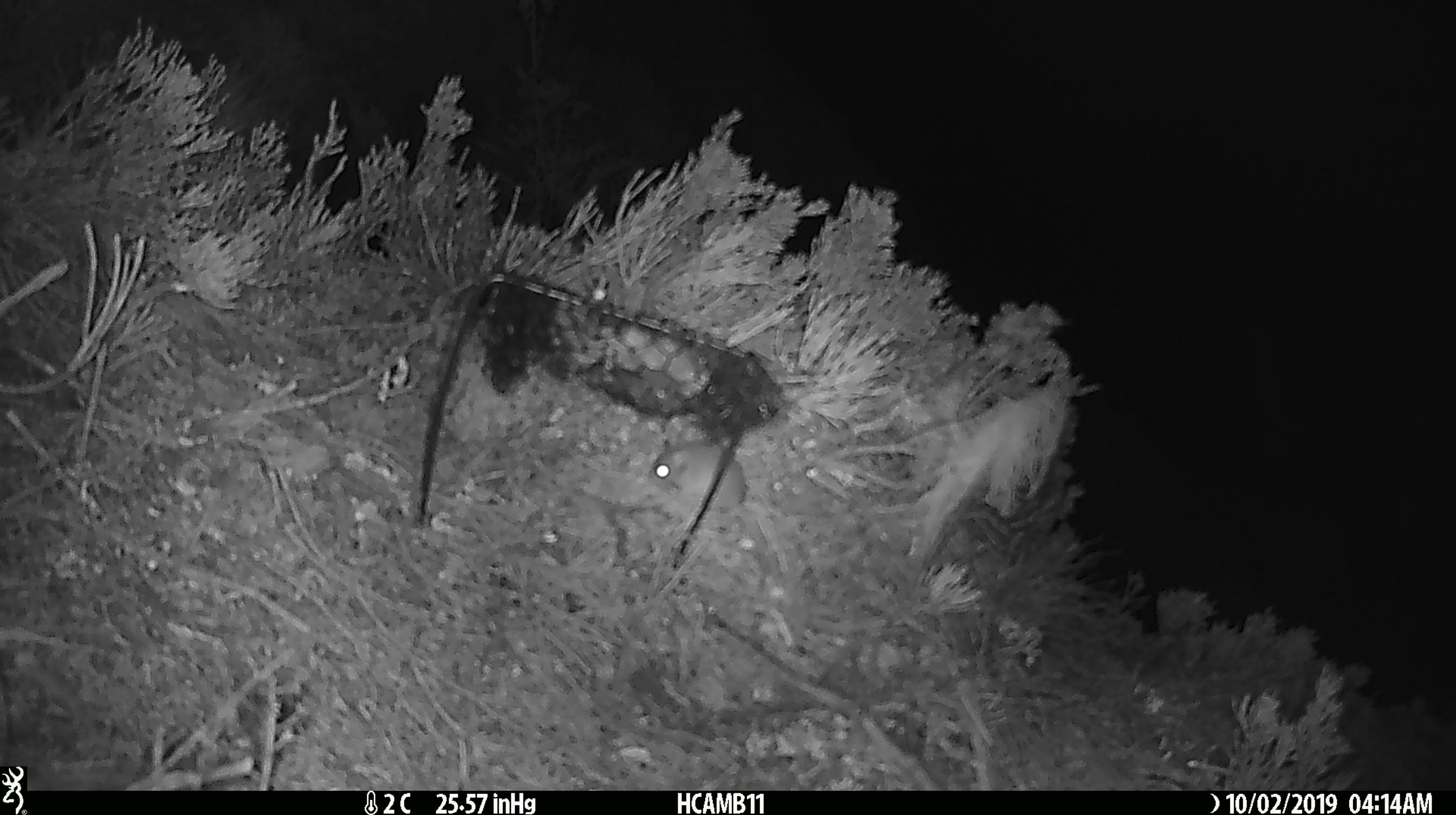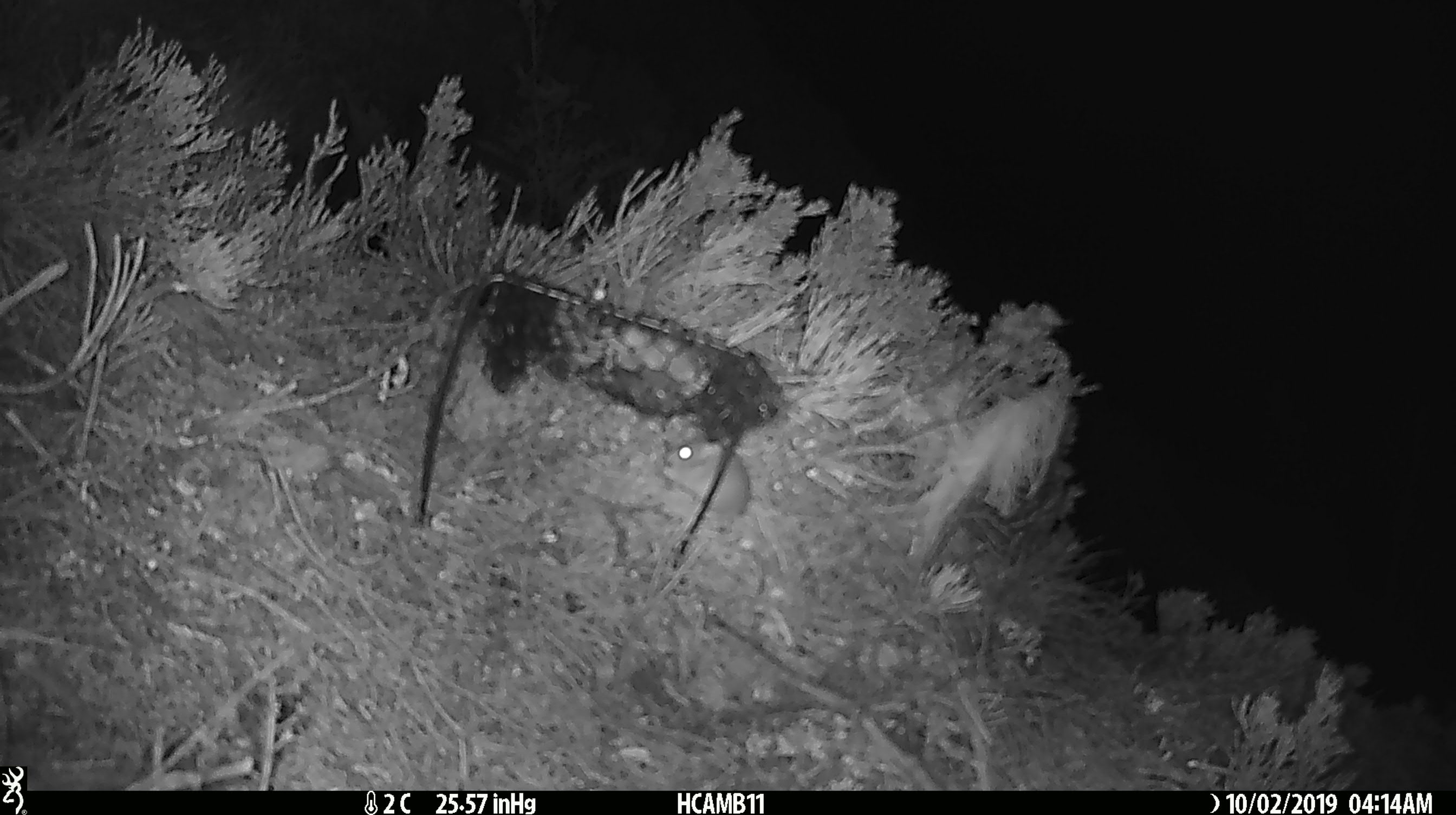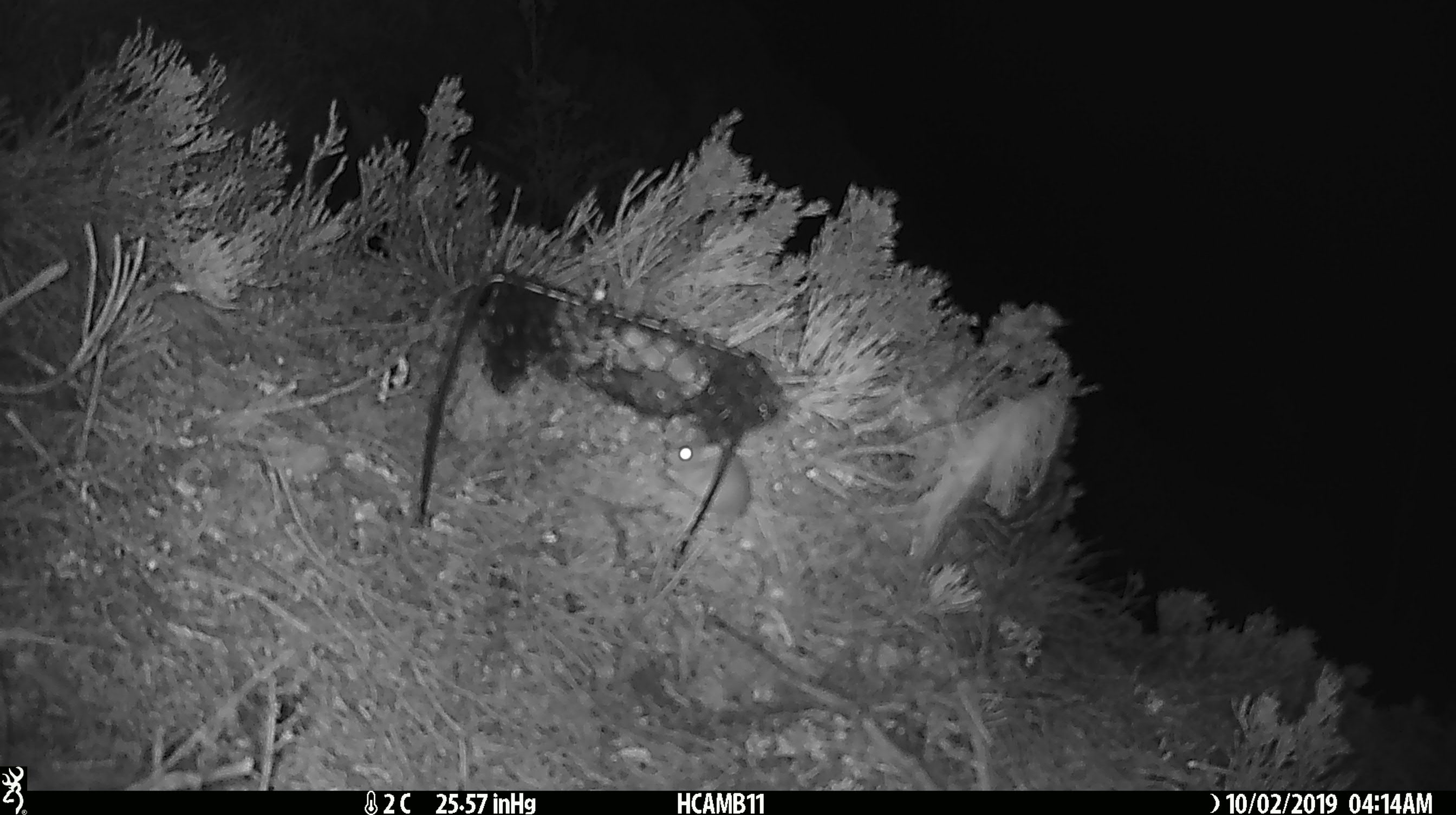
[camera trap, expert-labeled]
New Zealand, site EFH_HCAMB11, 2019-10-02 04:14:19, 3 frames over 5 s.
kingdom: Animalia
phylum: Chordata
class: Mammalia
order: Rodentia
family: Muridae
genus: Mus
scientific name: Mus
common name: mouse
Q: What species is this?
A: Mouse (Mus).